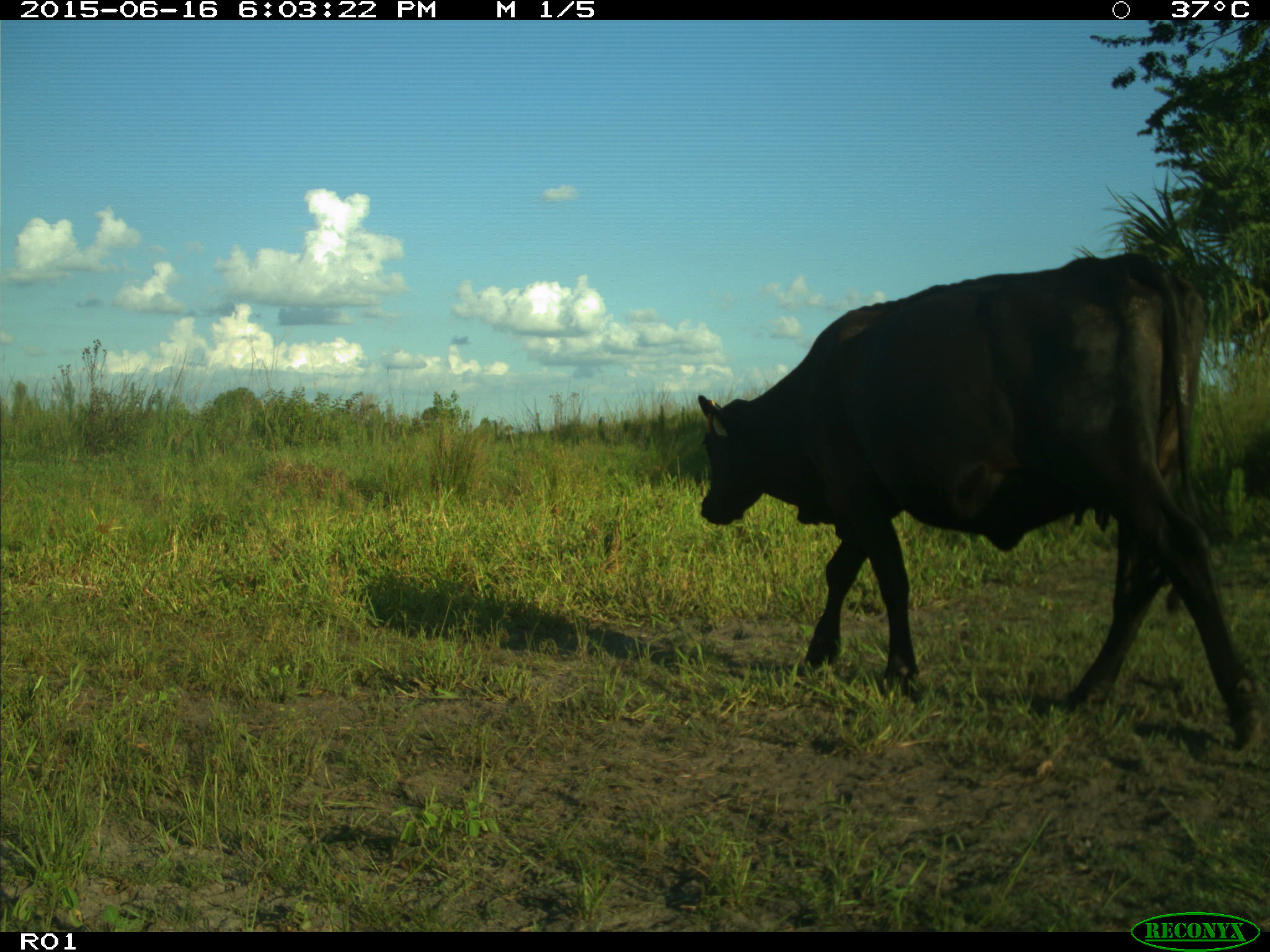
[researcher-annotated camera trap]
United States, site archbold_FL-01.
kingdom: Animalia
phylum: Chordata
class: Mammalia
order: Artiodactyla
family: Bovidae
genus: Bos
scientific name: Bos taurus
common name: domestic cow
Bos taurus (domestic cow).